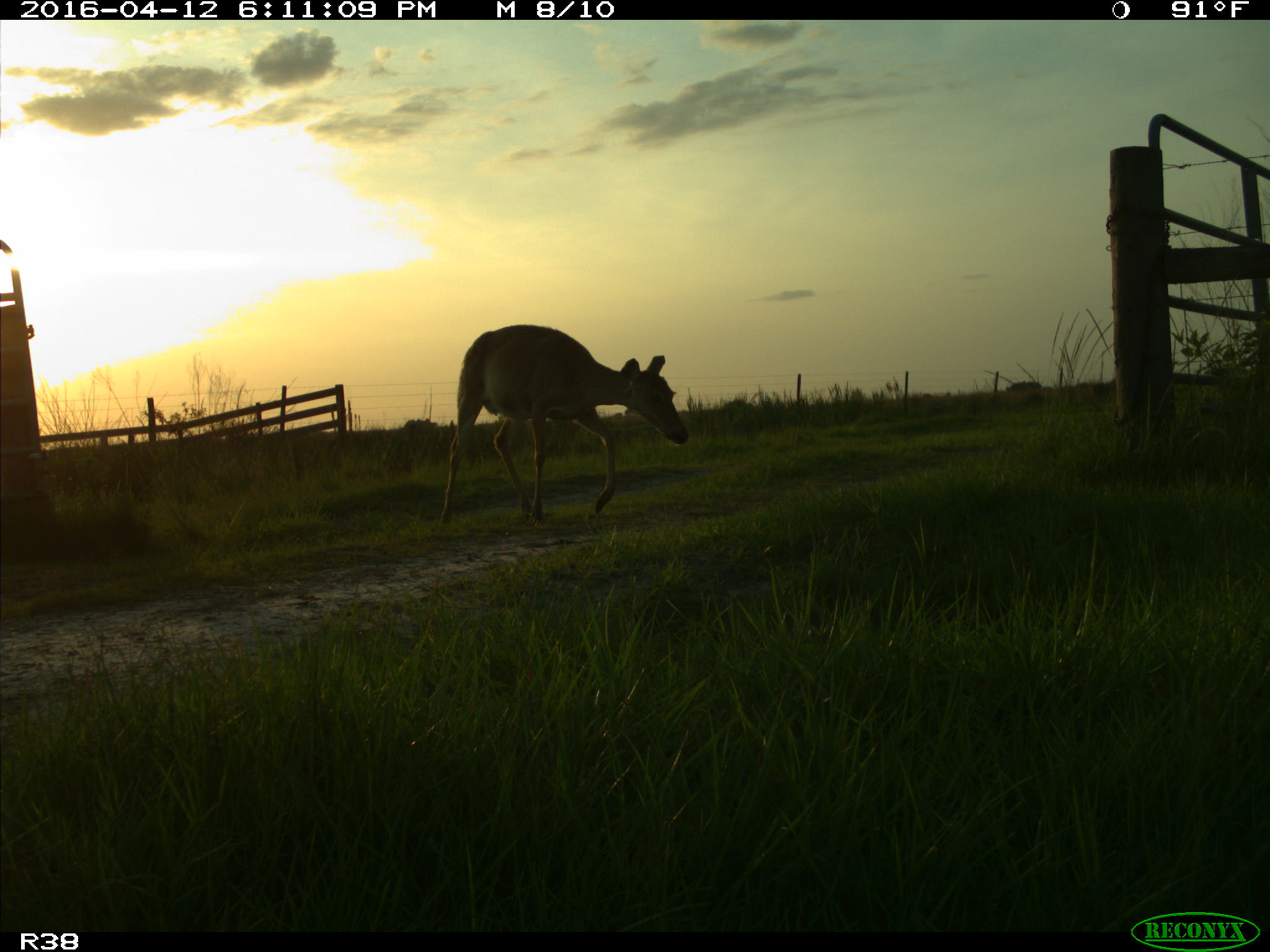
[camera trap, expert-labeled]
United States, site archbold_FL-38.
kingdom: Animalia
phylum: Chordata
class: Mammalia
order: Artiodactyla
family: Cervidae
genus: Odocoileus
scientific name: Odocoileus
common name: deer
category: unidentified deer